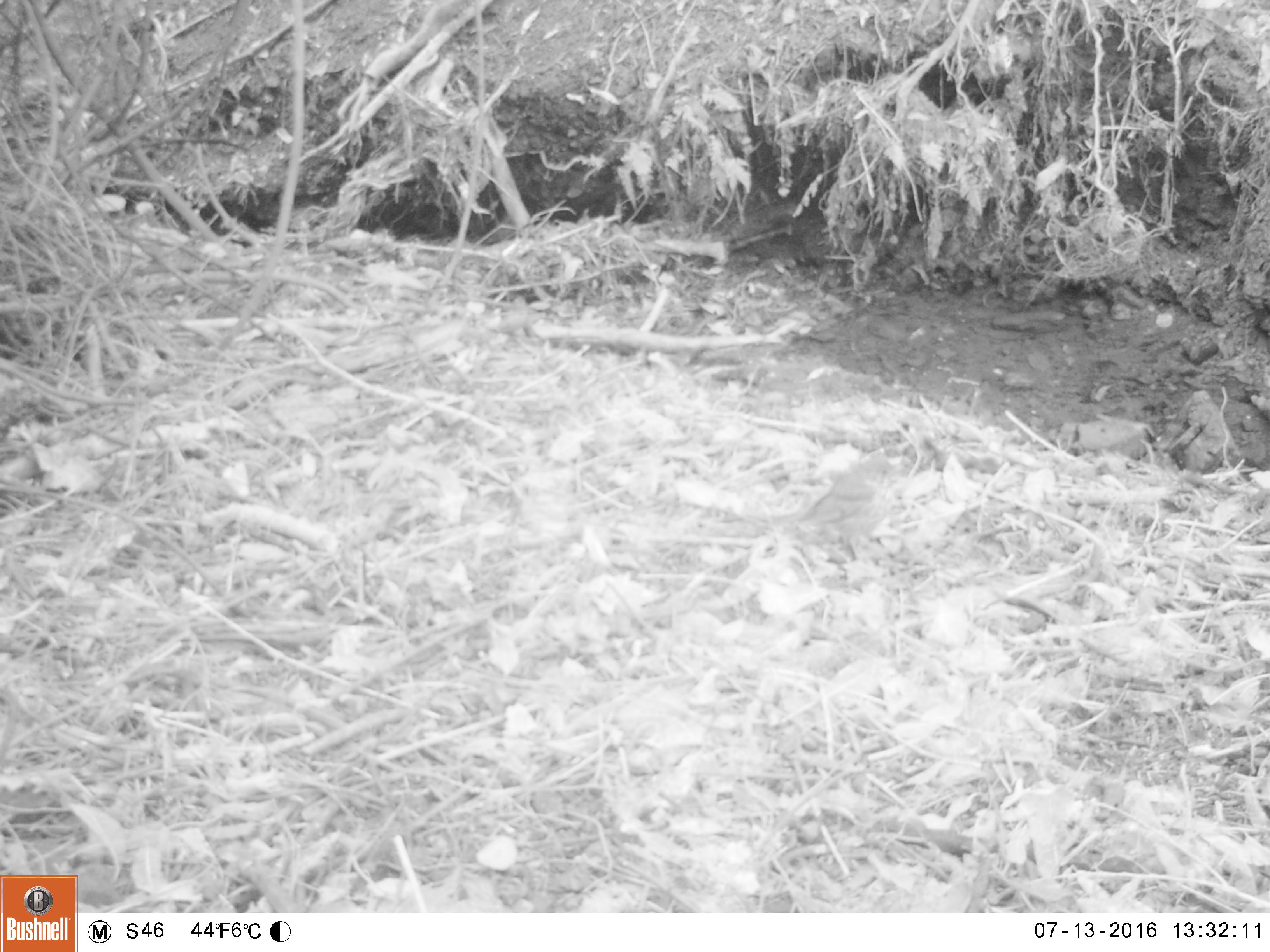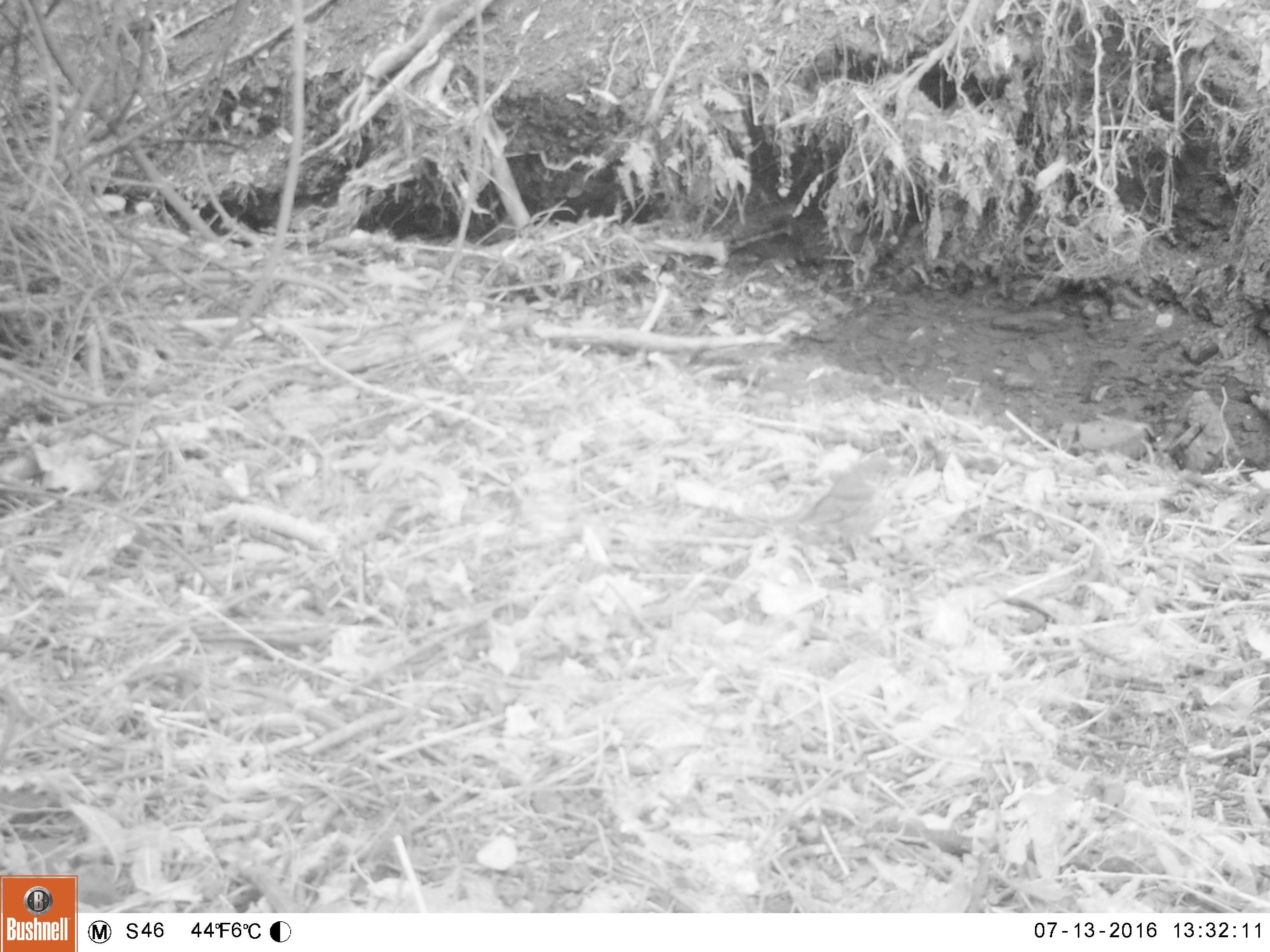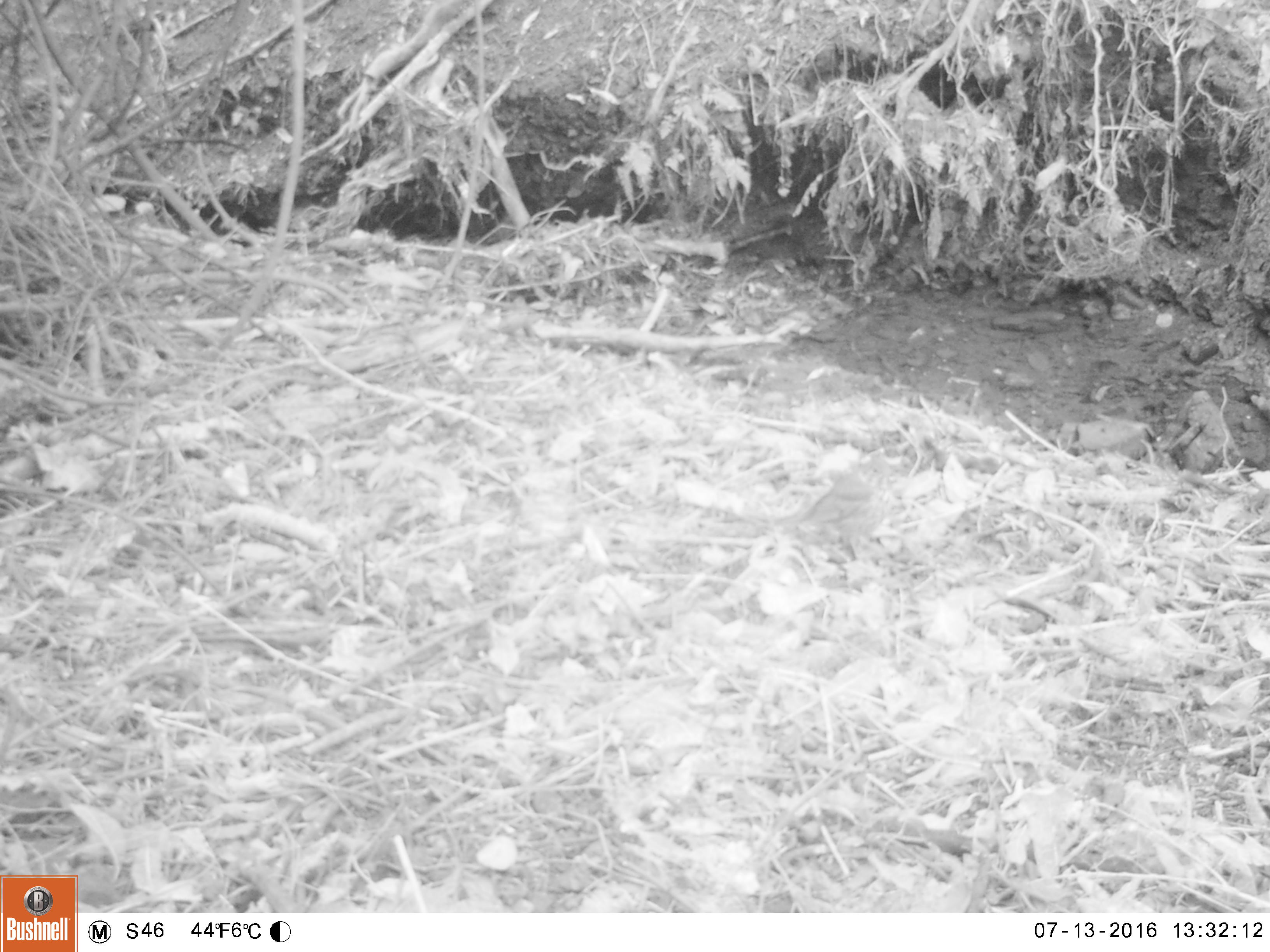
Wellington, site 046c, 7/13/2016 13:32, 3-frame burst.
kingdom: Animalia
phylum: Chordata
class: Aves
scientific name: Aves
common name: bird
Bird (Aves).